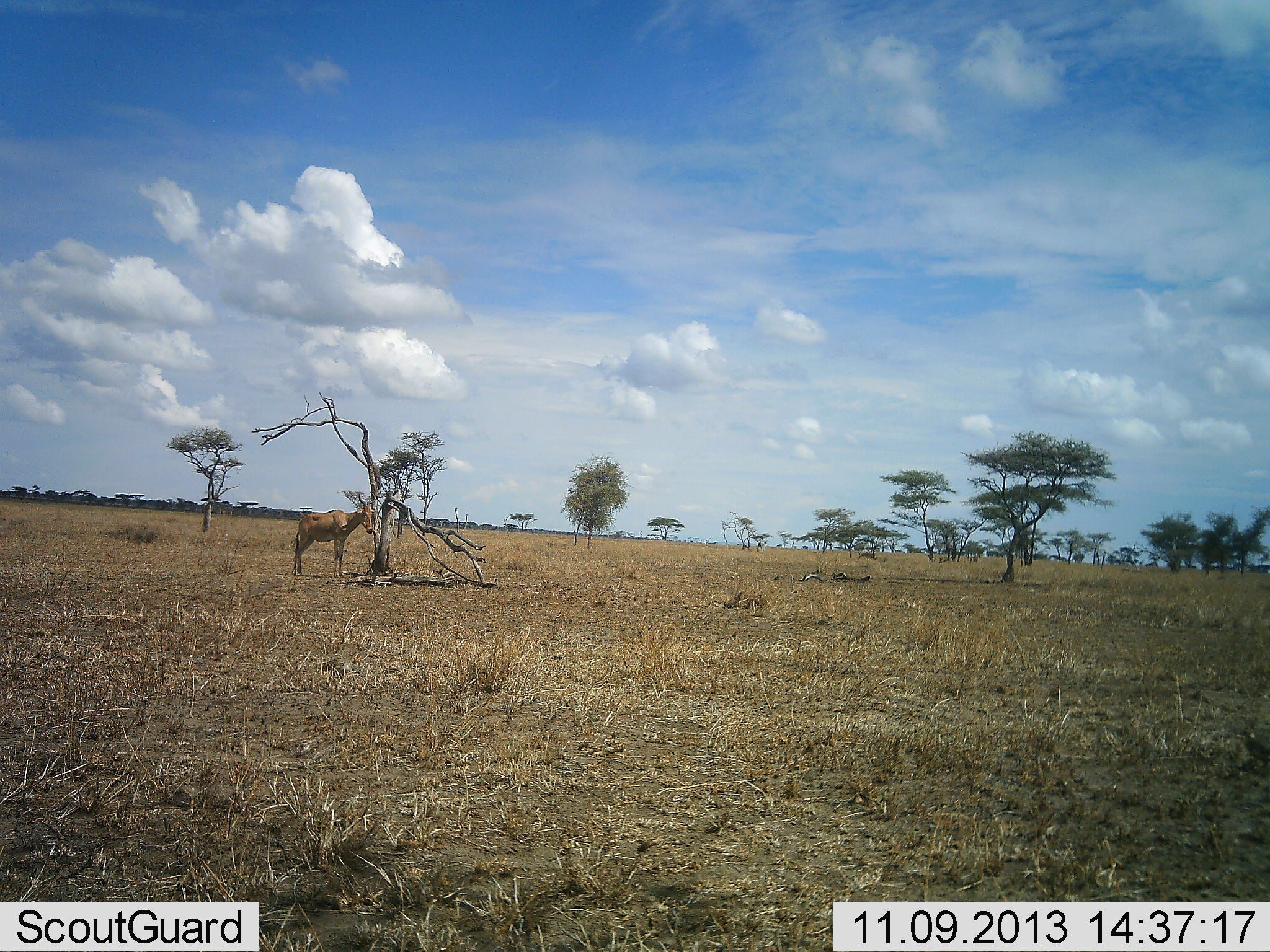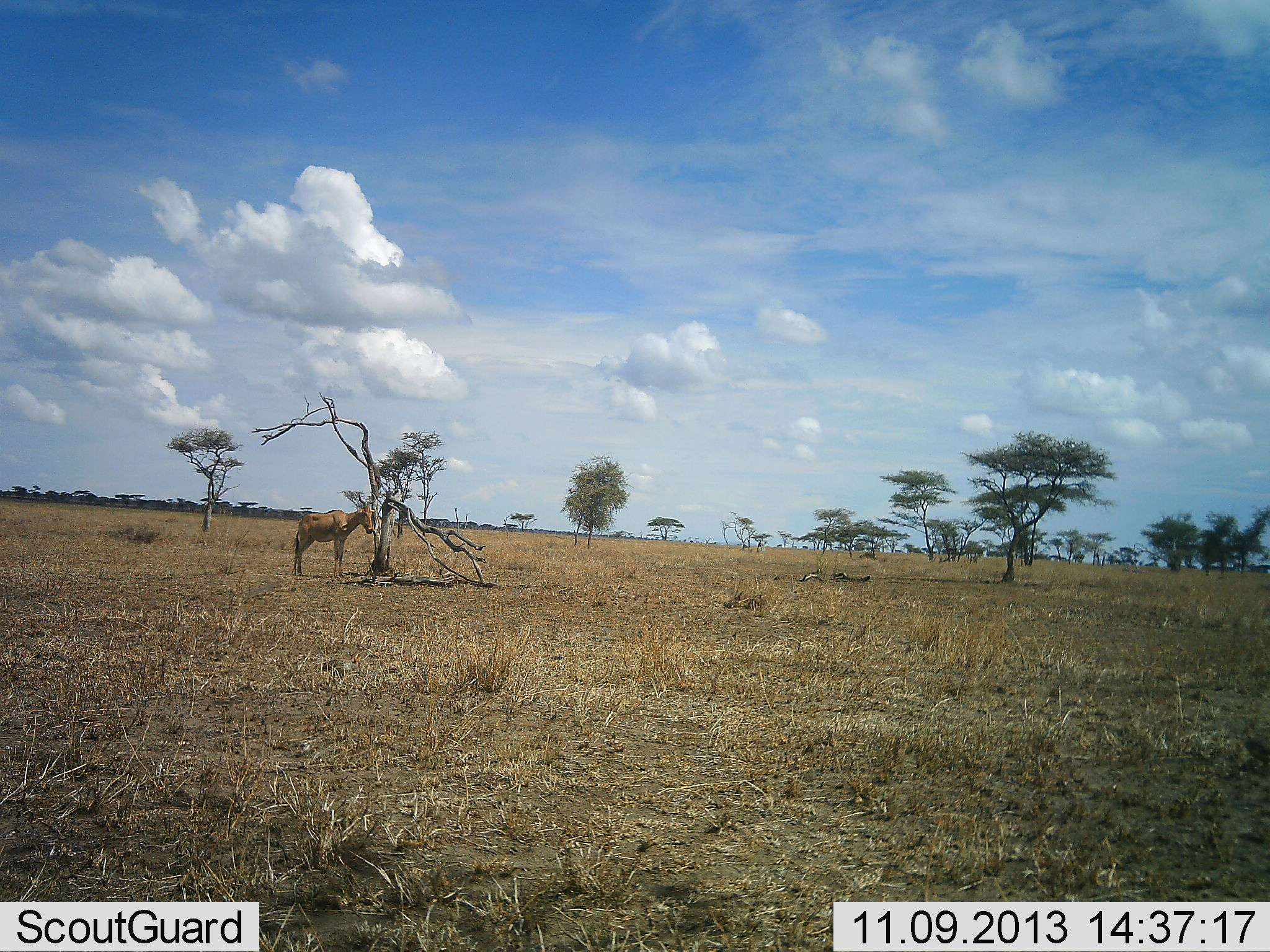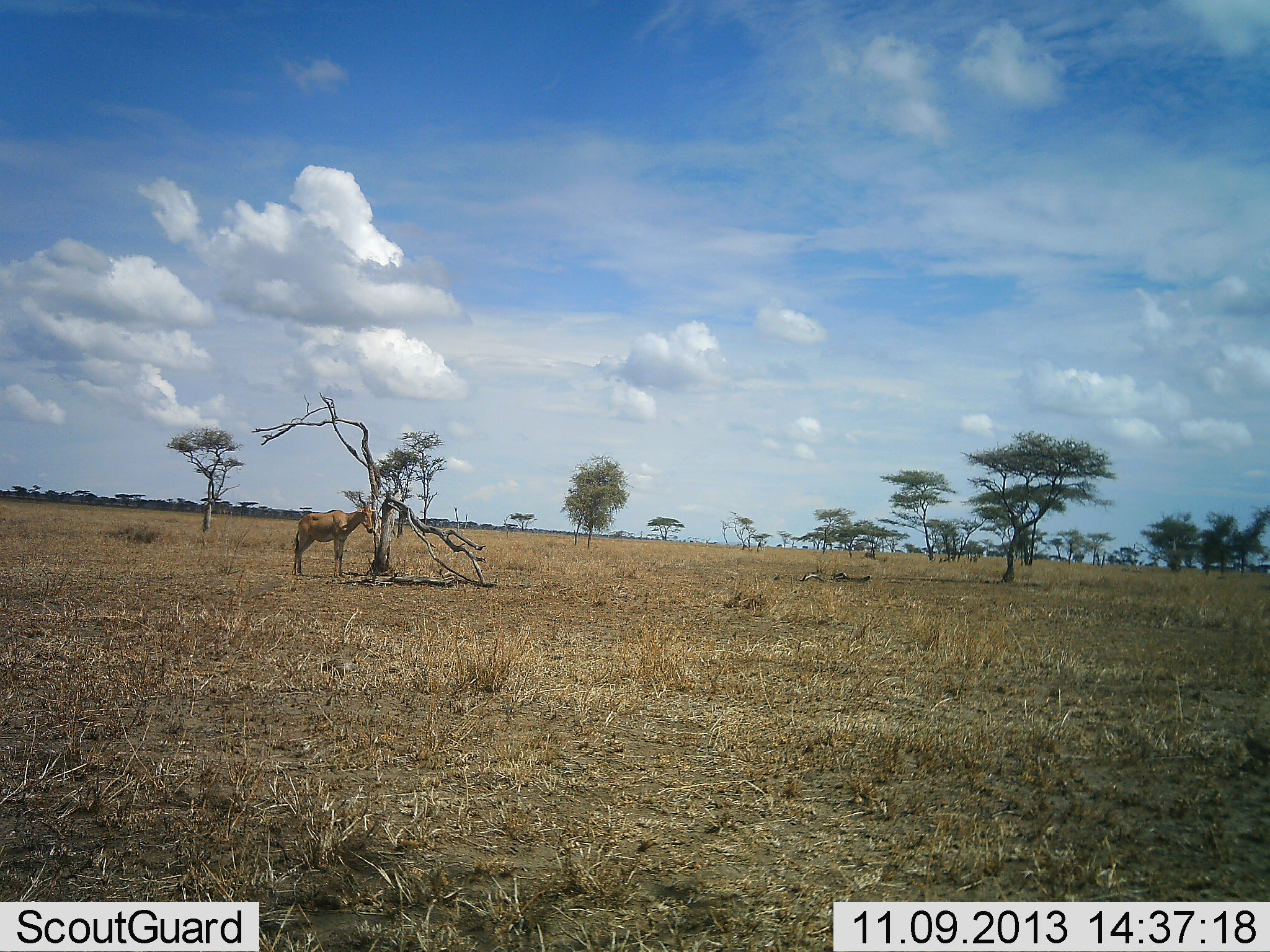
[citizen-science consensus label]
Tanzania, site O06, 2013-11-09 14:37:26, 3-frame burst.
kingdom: Animalia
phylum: Chordata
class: Mammalia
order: Artiodactyla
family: Bovidae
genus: Alcelaphus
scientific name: Alcelaphus buselaphus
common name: hartebeest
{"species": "hartebeest (Alcelaphus buselaphus)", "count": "1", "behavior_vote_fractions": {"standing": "100%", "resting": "0%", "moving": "0%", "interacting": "0%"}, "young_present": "0%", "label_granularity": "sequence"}